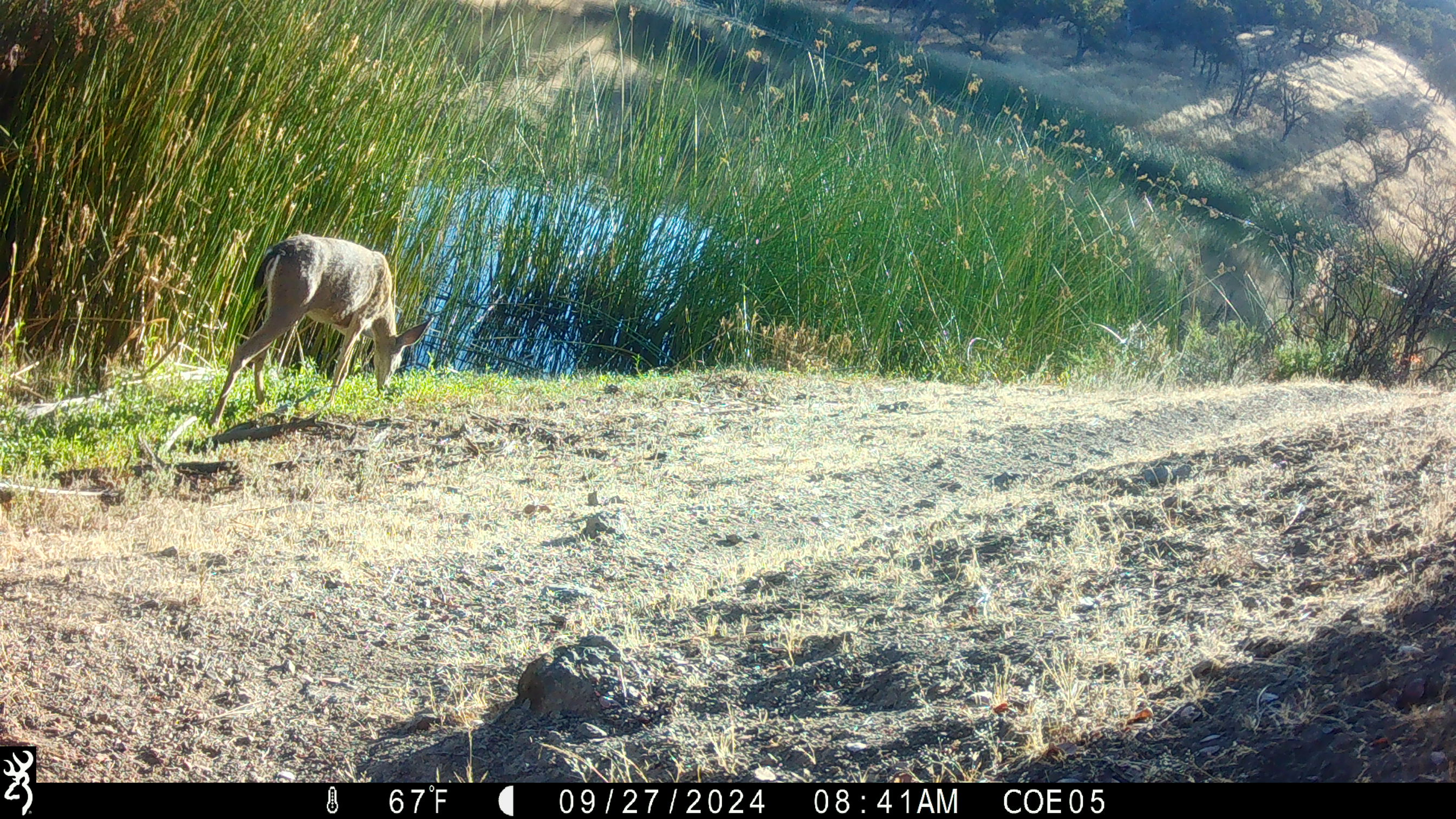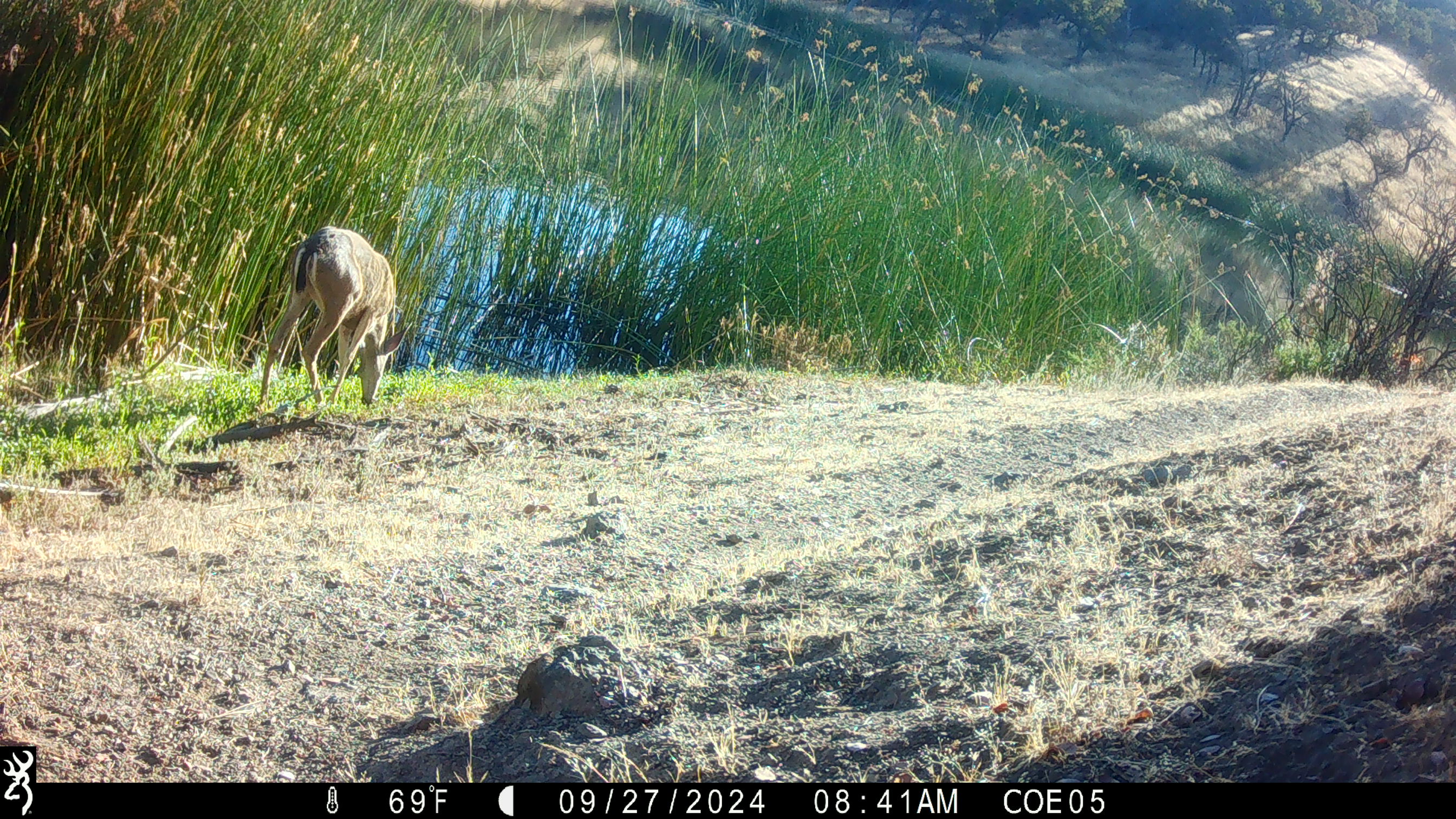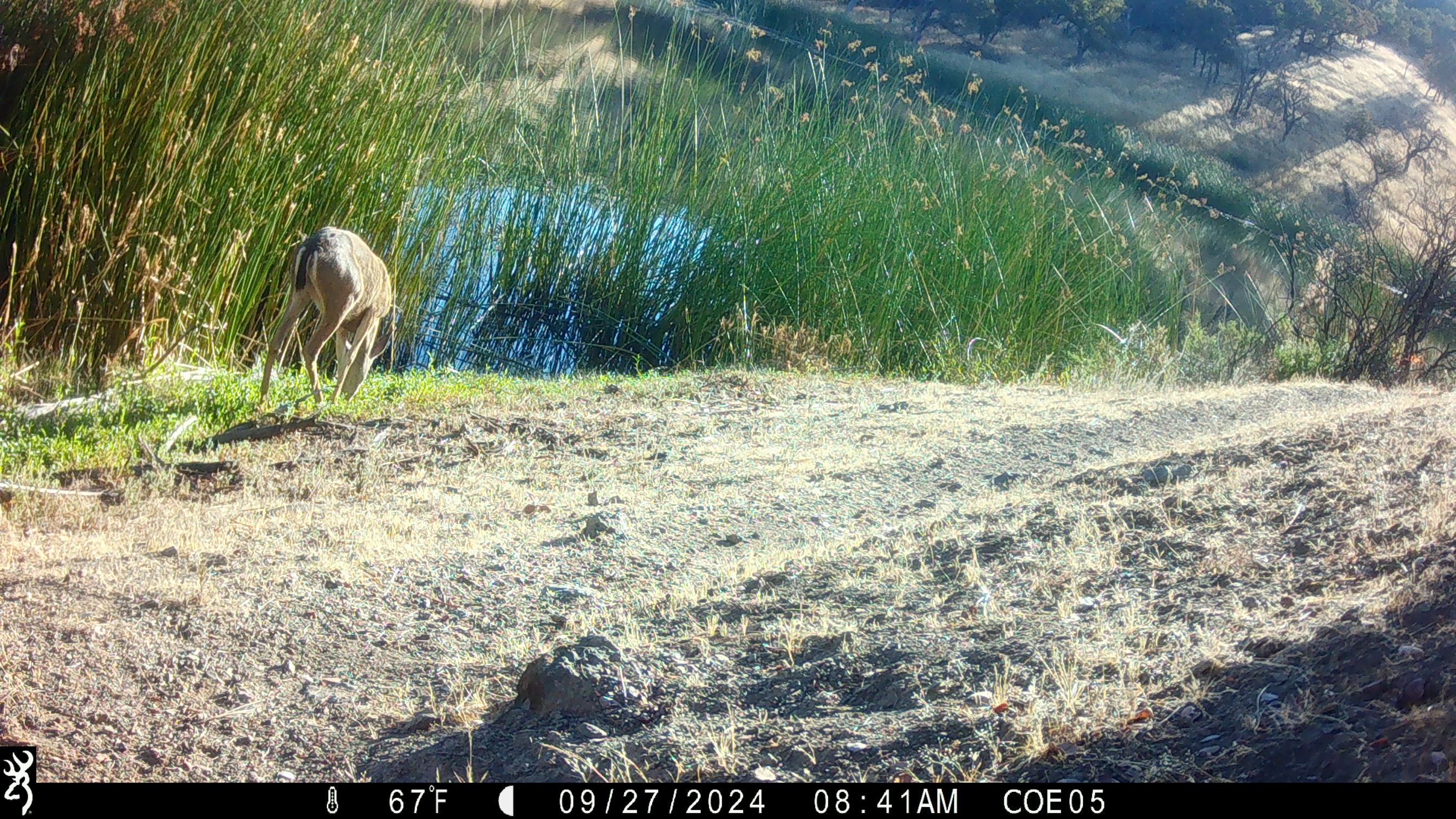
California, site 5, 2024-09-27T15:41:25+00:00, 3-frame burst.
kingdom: Animalia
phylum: Chordata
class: Mammalia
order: Artiodactyla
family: Cervidae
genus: Odocoileus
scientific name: Odocoileus hemionus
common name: mule deer